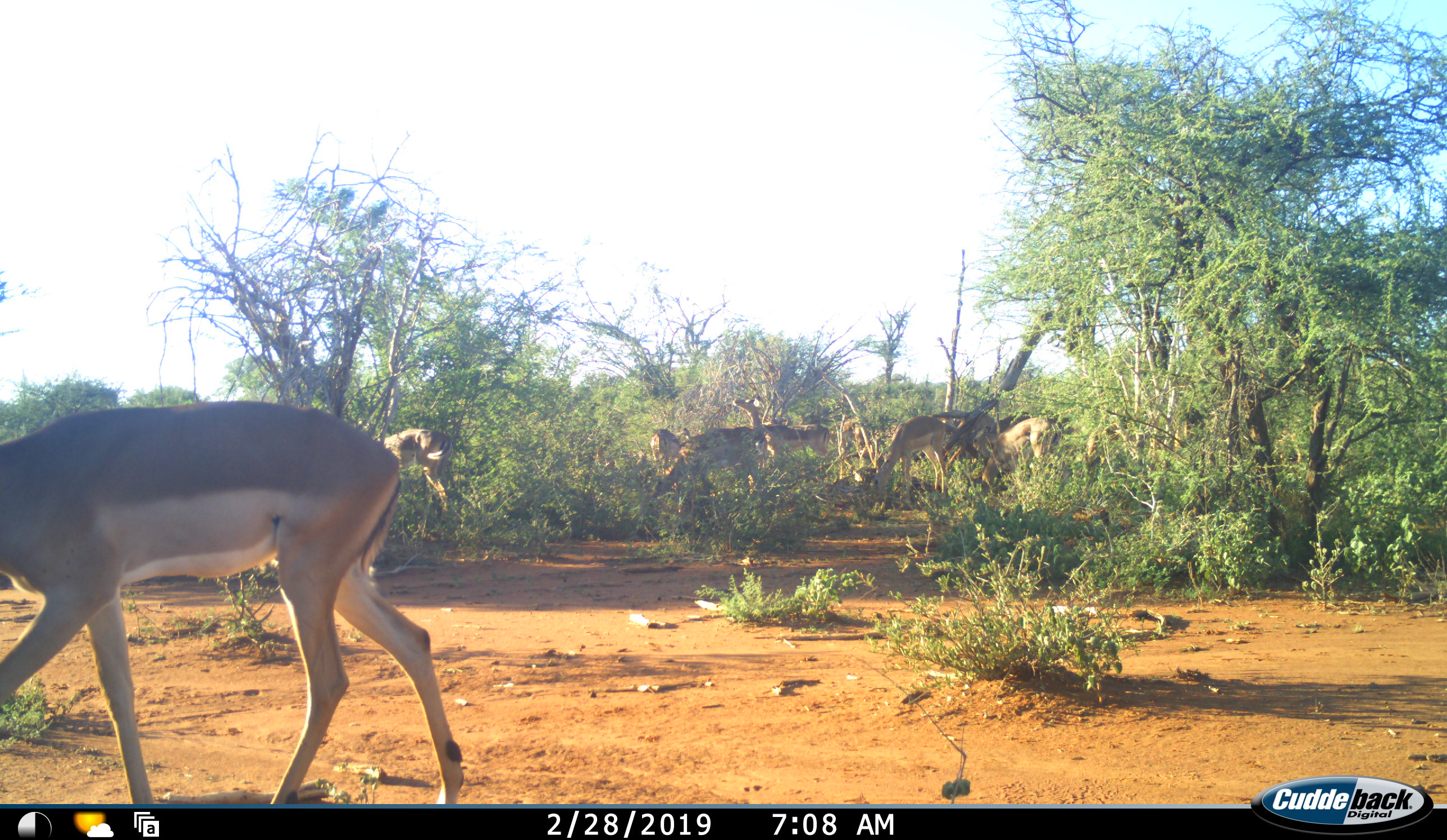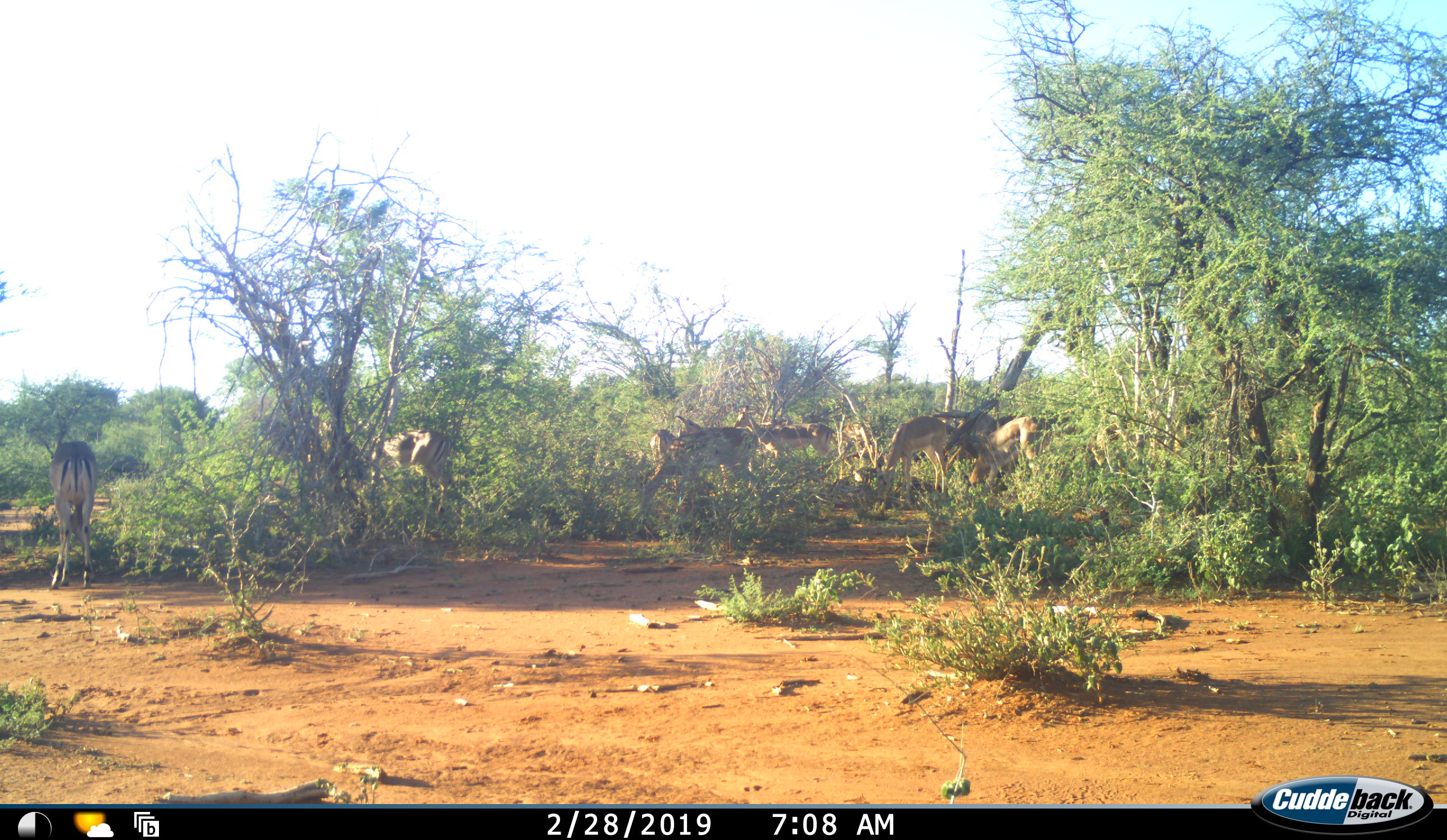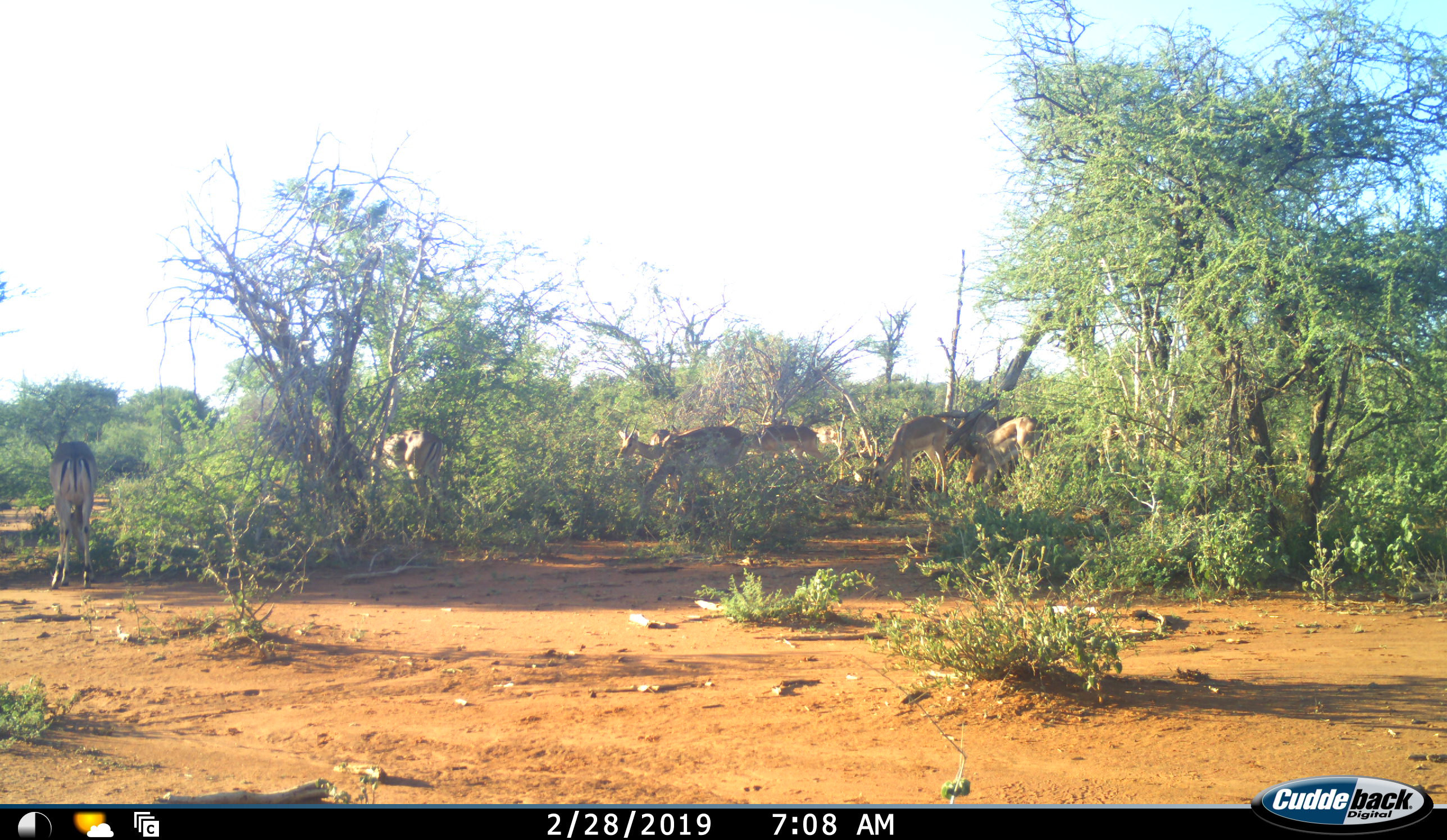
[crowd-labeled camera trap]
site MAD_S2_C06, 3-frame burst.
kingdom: Animalia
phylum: Chordata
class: Mammalia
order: Artiodactyla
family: Bovidae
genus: Aepyceros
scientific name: Aepyceros melampus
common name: impala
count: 8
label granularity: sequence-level